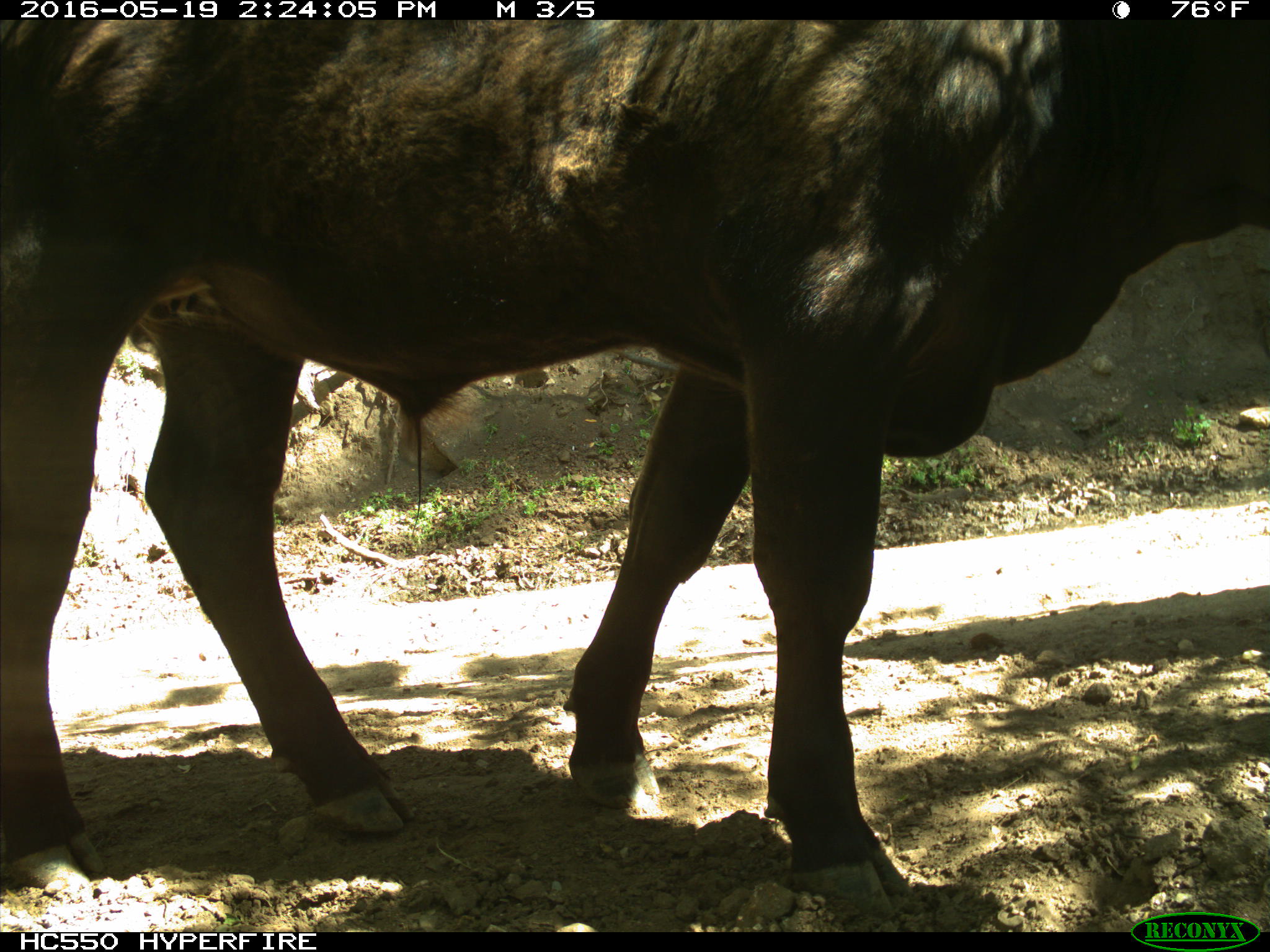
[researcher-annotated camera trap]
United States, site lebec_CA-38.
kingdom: Animalia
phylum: Chordata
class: Mammalia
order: Artiodactyla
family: Bovidae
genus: Bos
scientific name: Bos taurus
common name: domestic cow